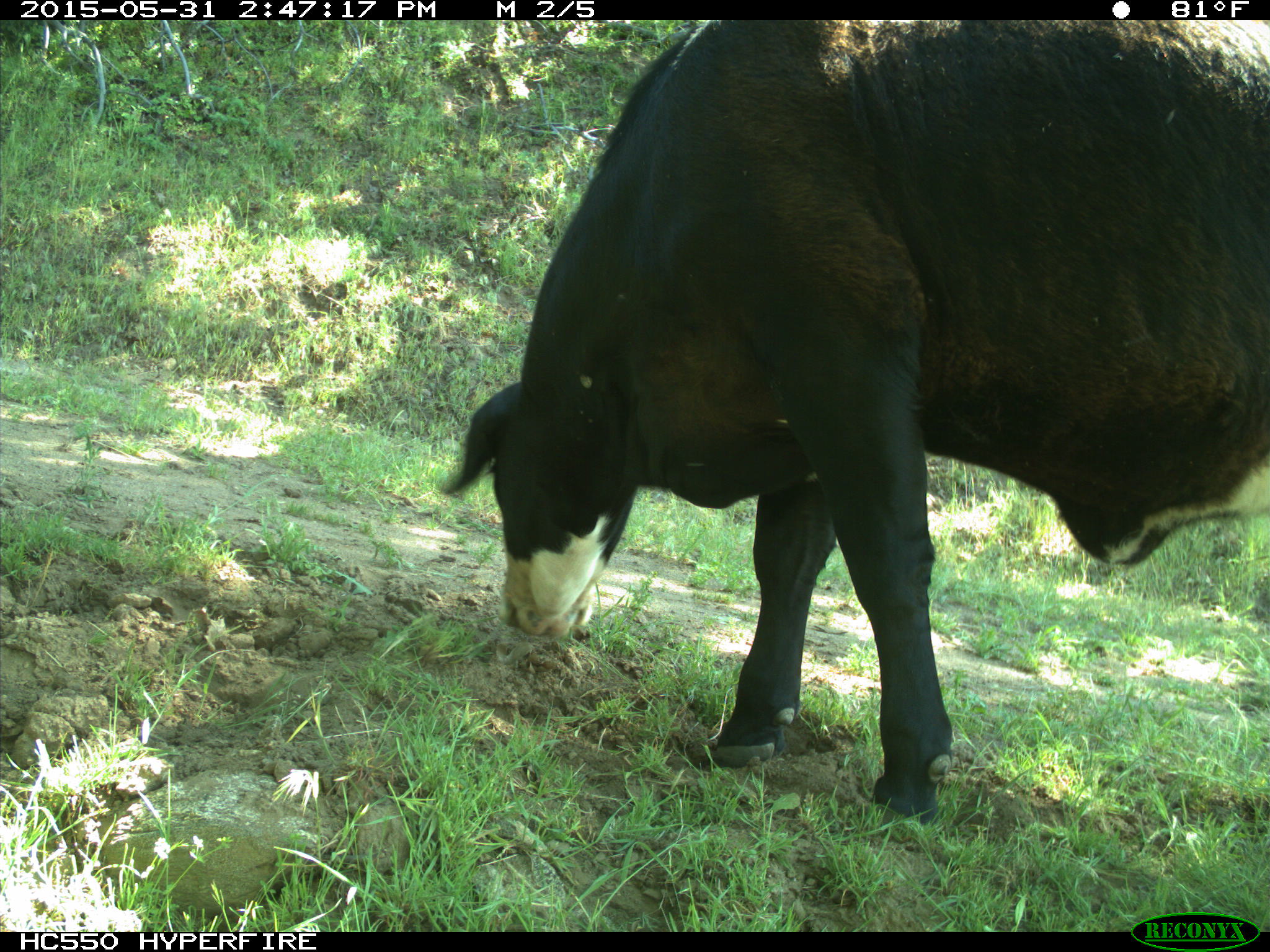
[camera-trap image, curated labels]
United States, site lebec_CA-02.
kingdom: Animalia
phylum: Chordata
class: Mammalia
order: Artiodactyla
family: Bovidae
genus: Bos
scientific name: Bos taurus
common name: domestic cow